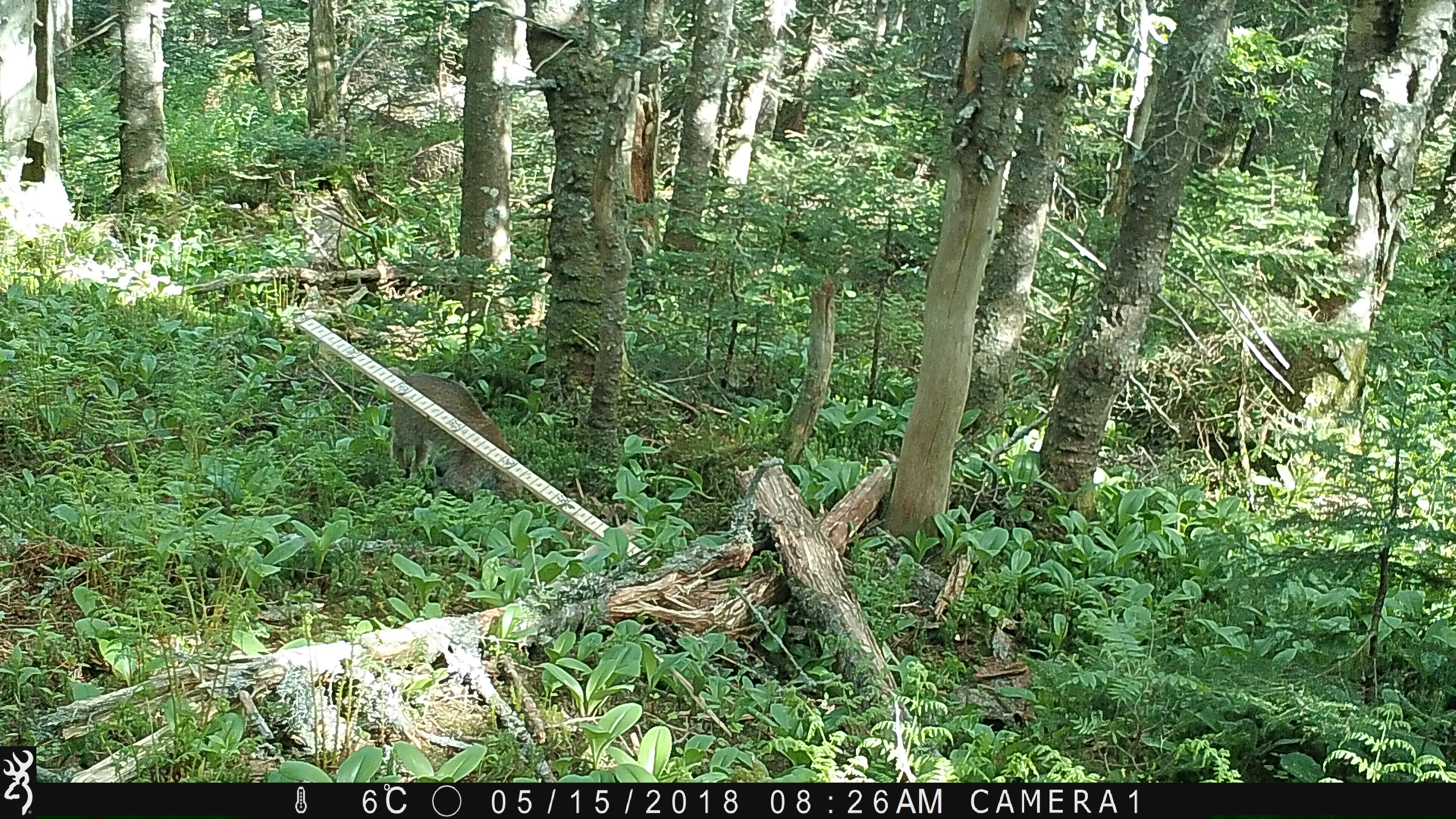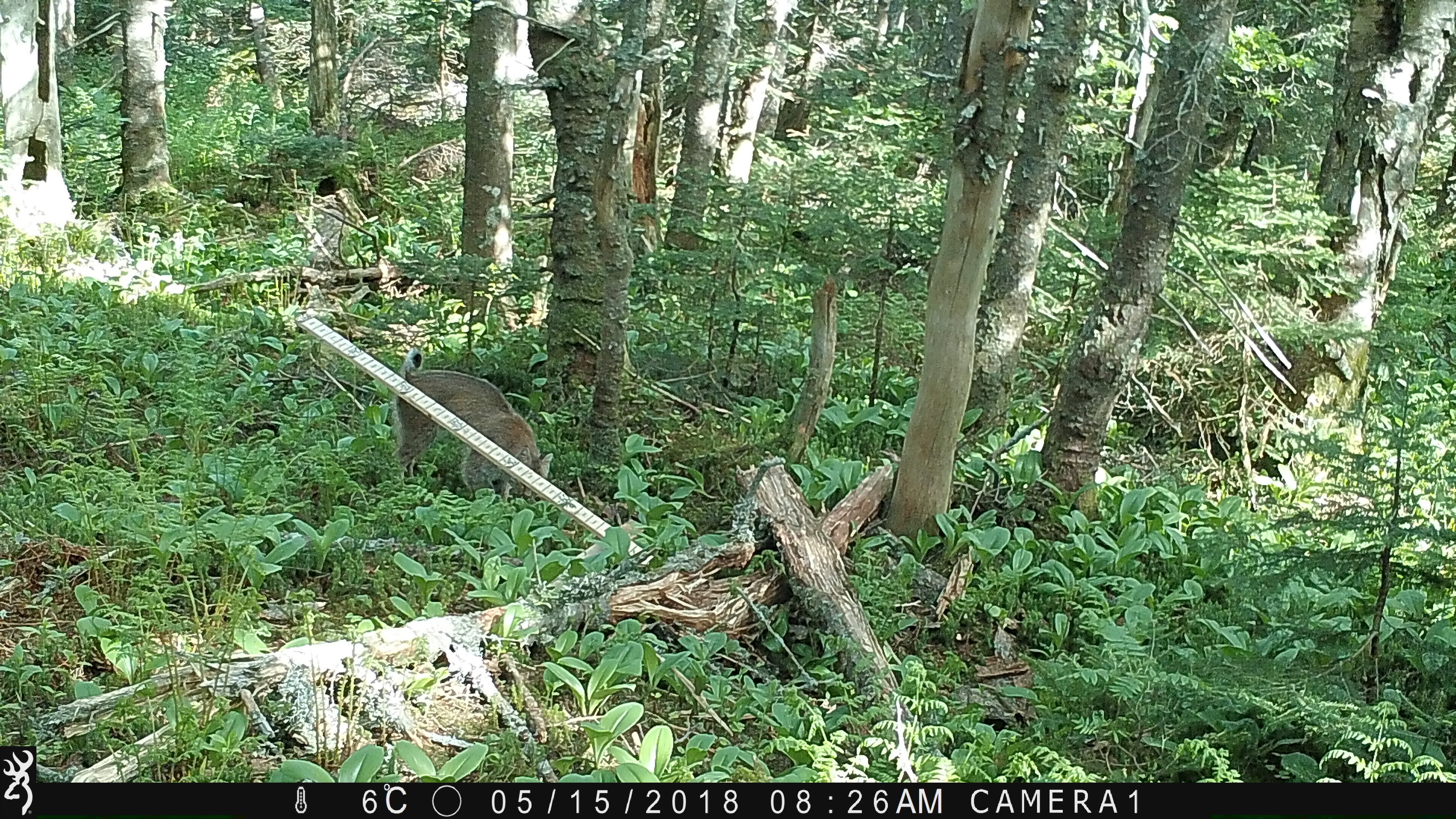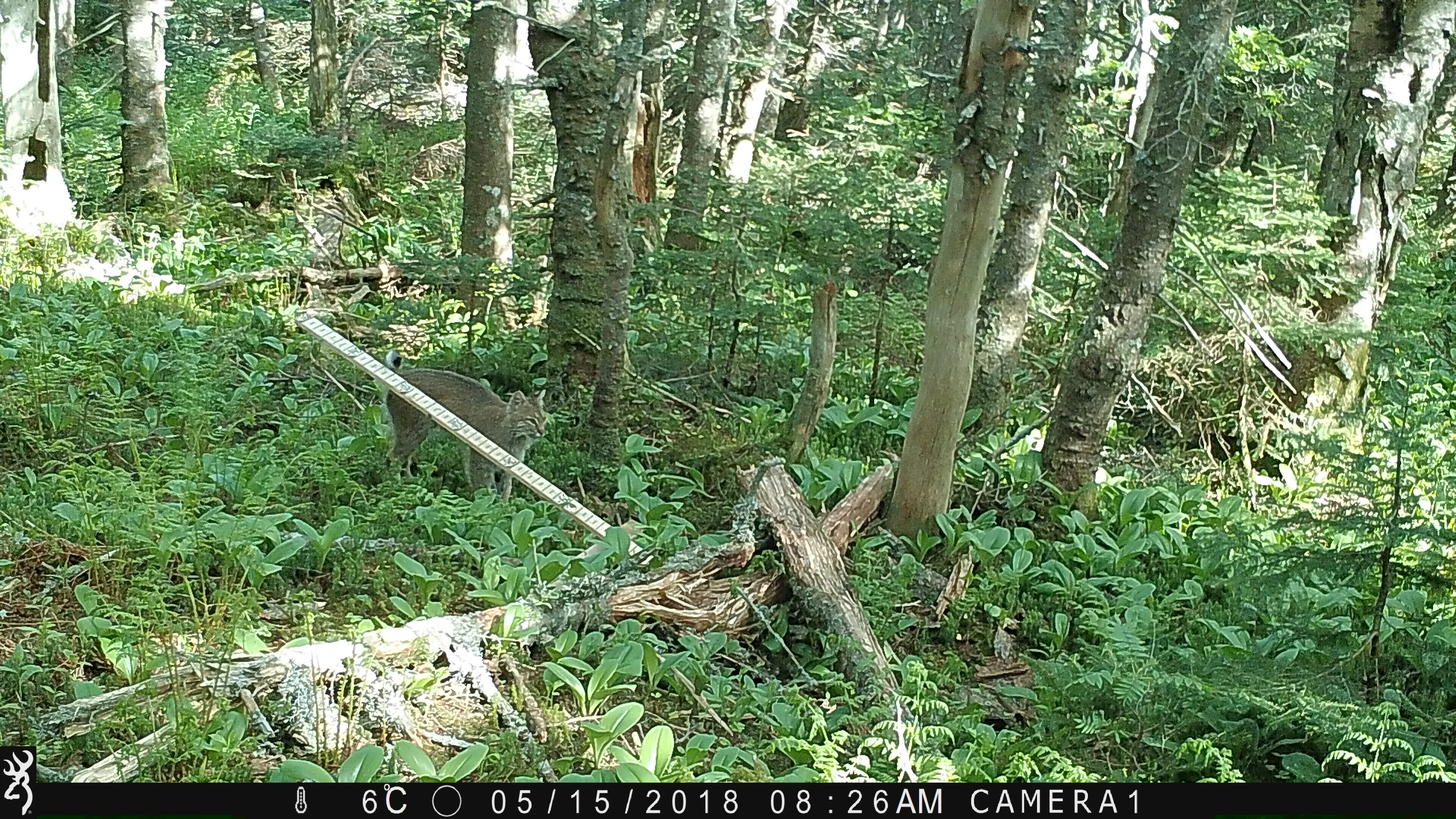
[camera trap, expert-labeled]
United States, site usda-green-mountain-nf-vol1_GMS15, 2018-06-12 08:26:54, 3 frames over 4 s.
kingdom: Animalia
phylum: Chordata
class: Mammalia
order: Carnivora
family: Felidae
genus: Lynx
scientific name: Lynx rufus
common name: bobcat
Bobcat (Lynx rufus).